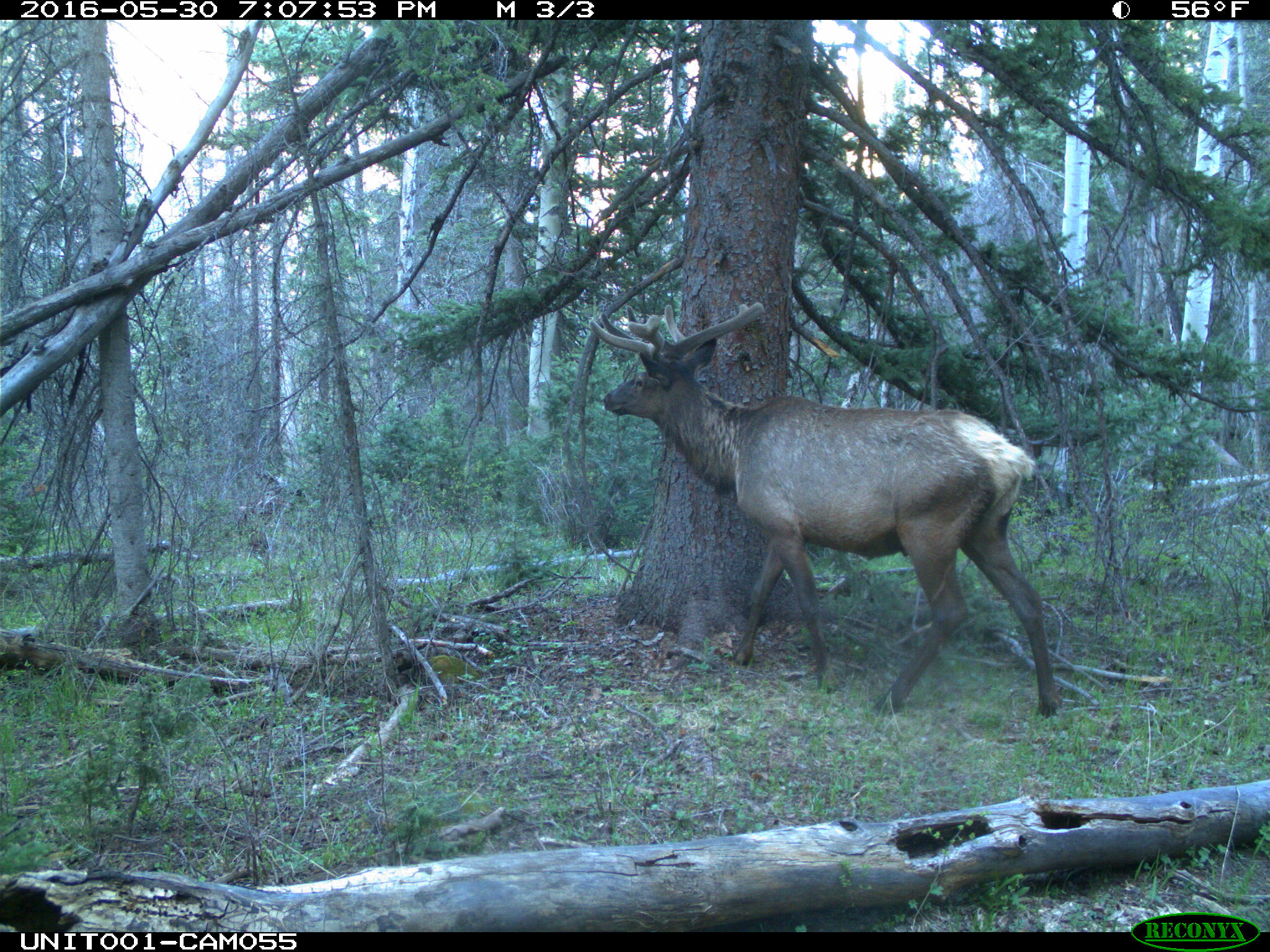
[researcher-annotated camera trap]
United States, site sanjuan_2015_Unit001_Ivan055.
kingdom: Animalia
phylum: Chordata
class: Mammalia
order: Artiodactyla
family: Cervidae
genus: Cervus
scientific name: Cervus elaphus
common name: red deer